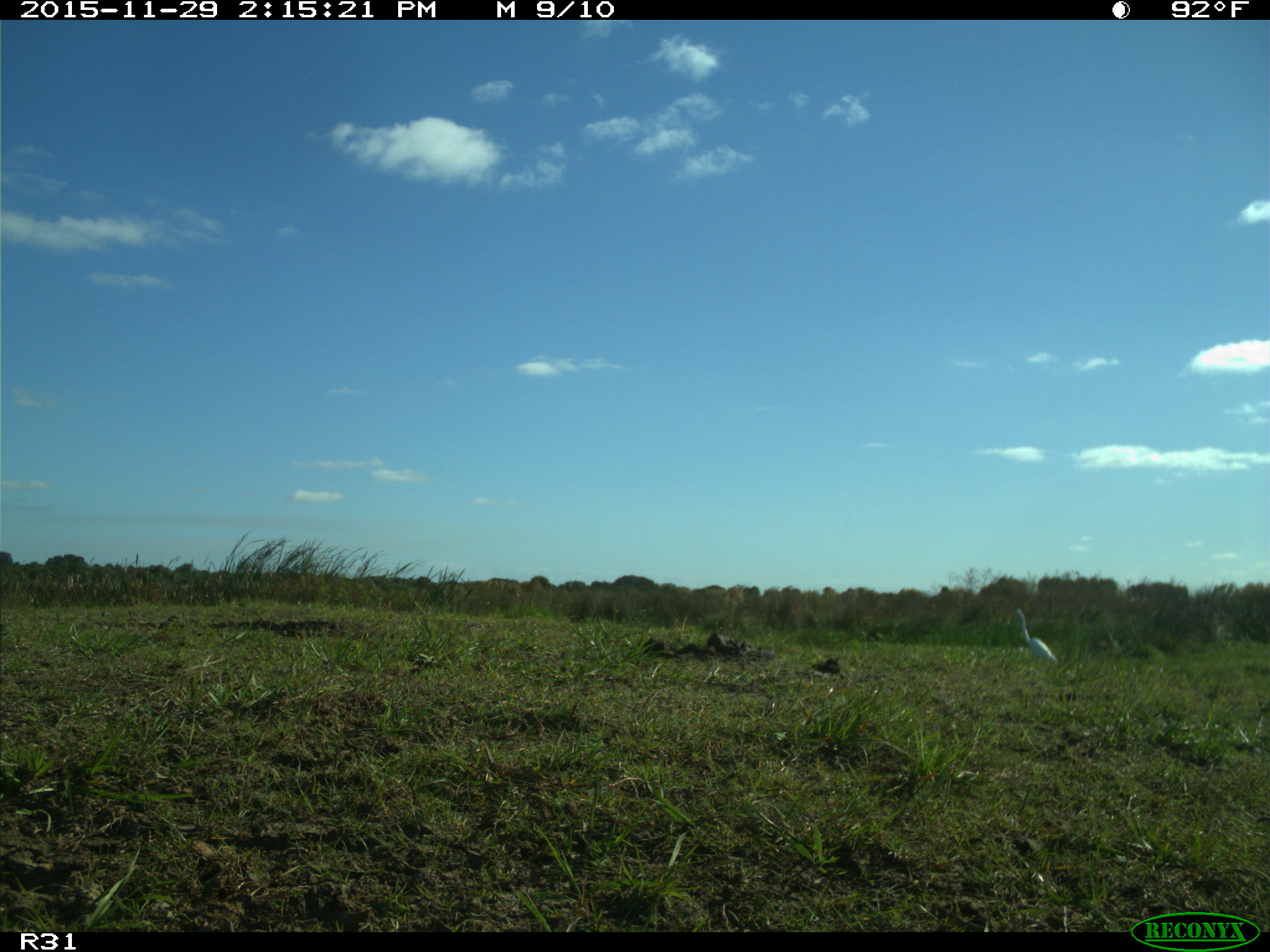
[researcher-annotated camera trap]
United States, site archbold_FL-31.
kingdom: Animalia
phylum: Chordata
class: Aves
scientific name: Aves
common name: birds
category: unidentified bird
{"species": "unidentified bird (birds) (Aves)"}